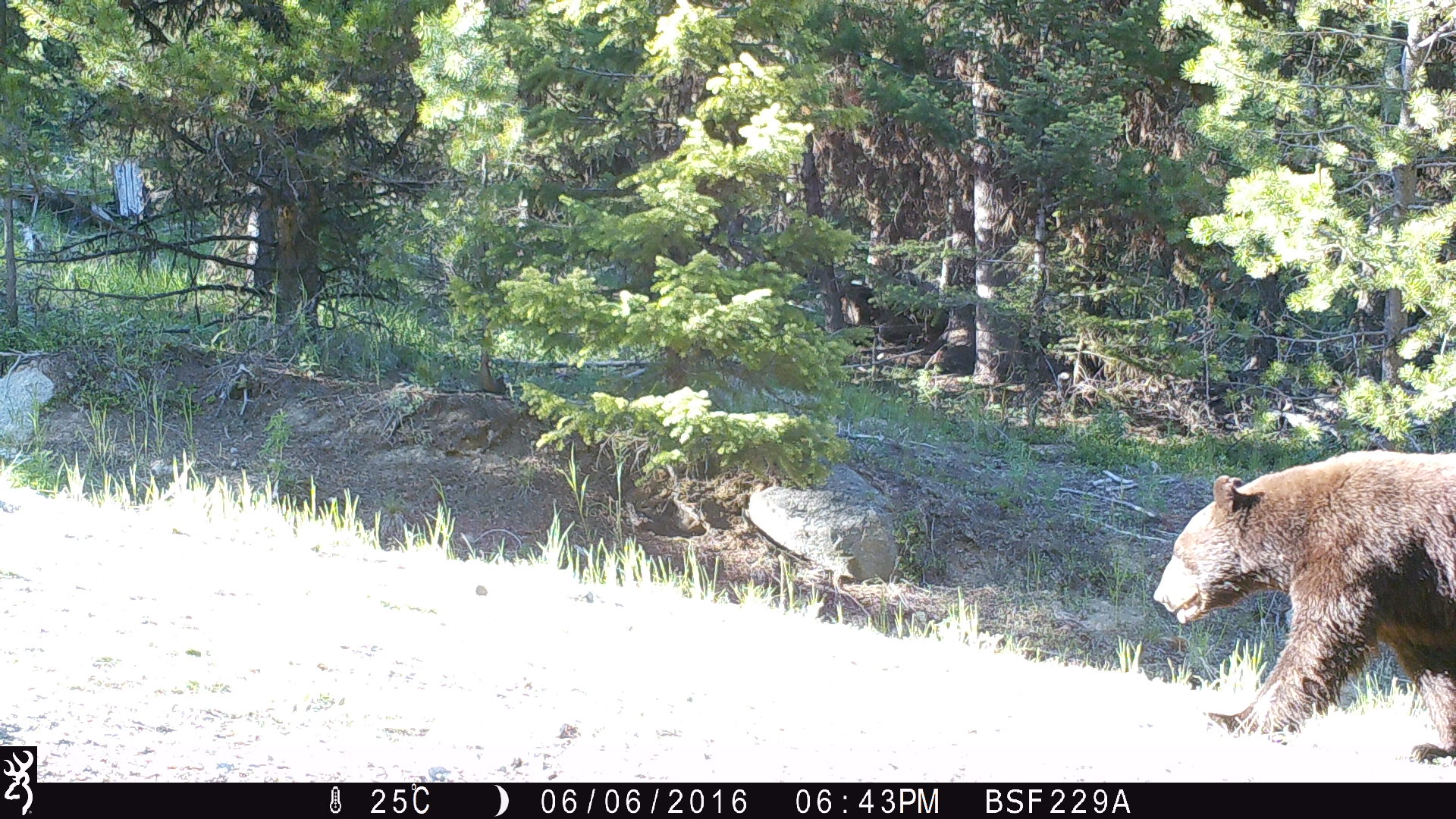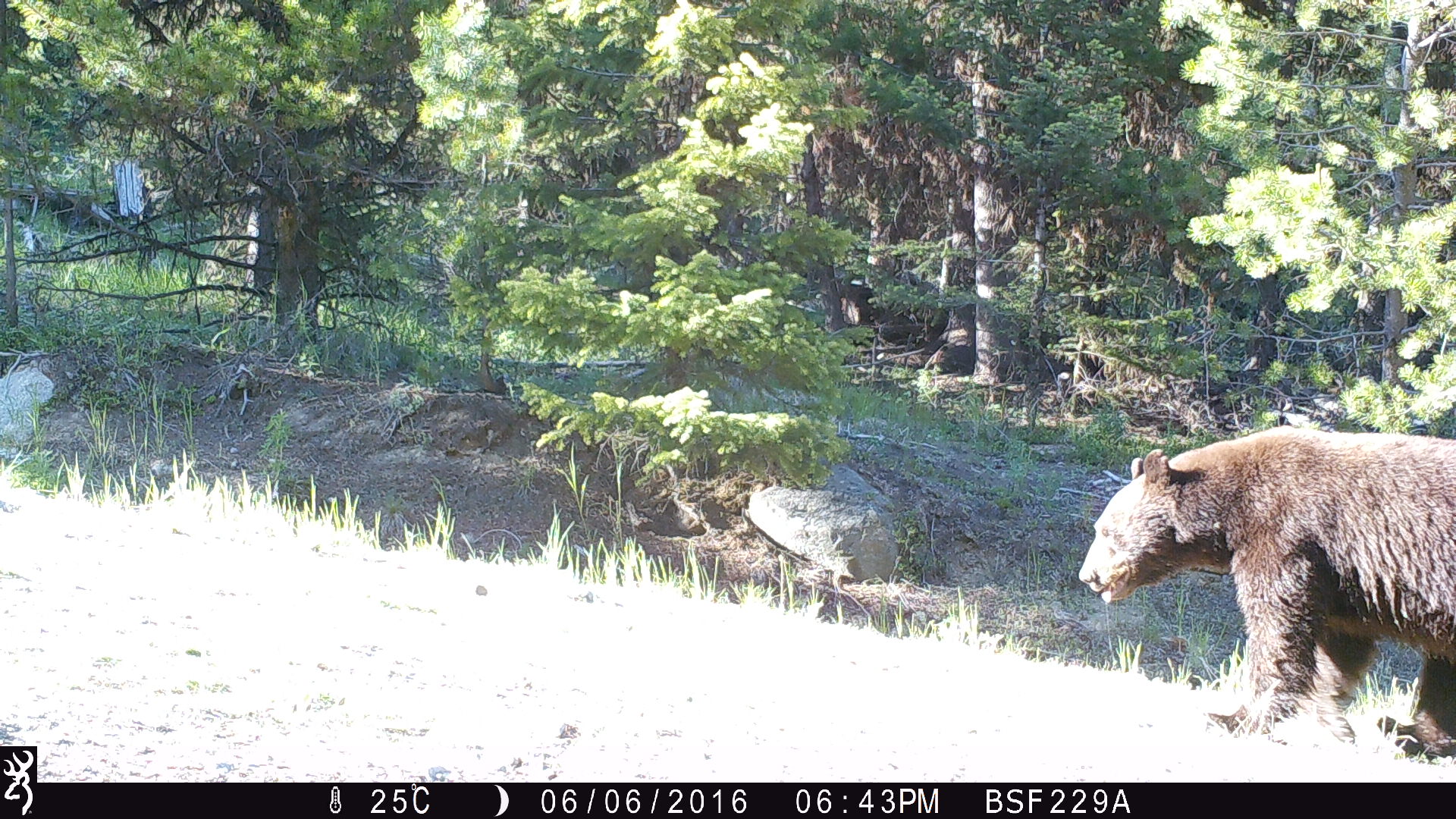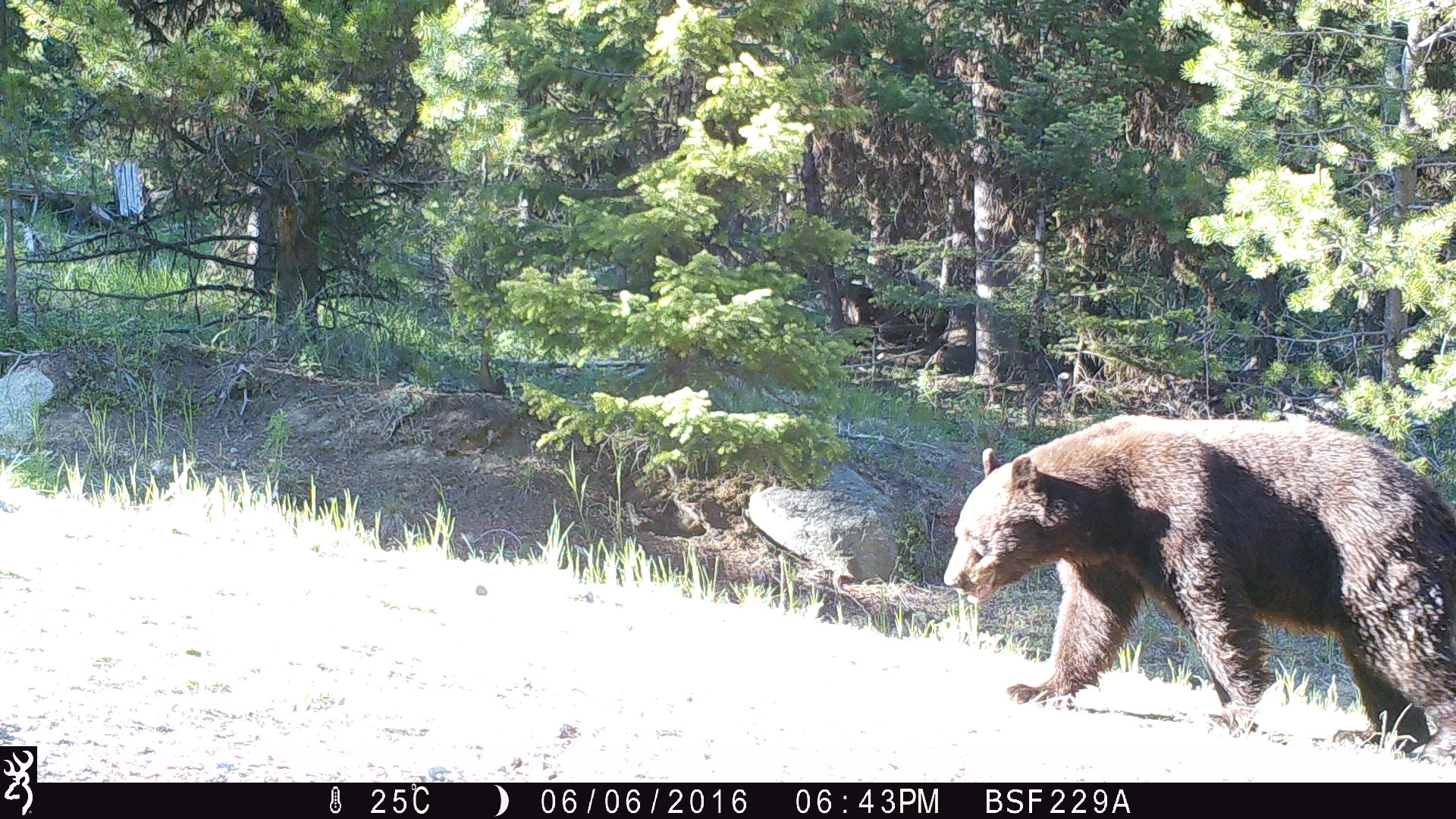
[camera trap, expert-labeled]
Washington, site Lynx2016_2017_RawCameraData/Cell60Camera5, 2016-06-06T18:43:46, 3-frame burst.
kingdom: Animalia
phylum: Chordata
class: Mammalia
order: Carnivora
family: Ursidae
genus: Ursus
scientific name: Ursus americanus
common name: american black bear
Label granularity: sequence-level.